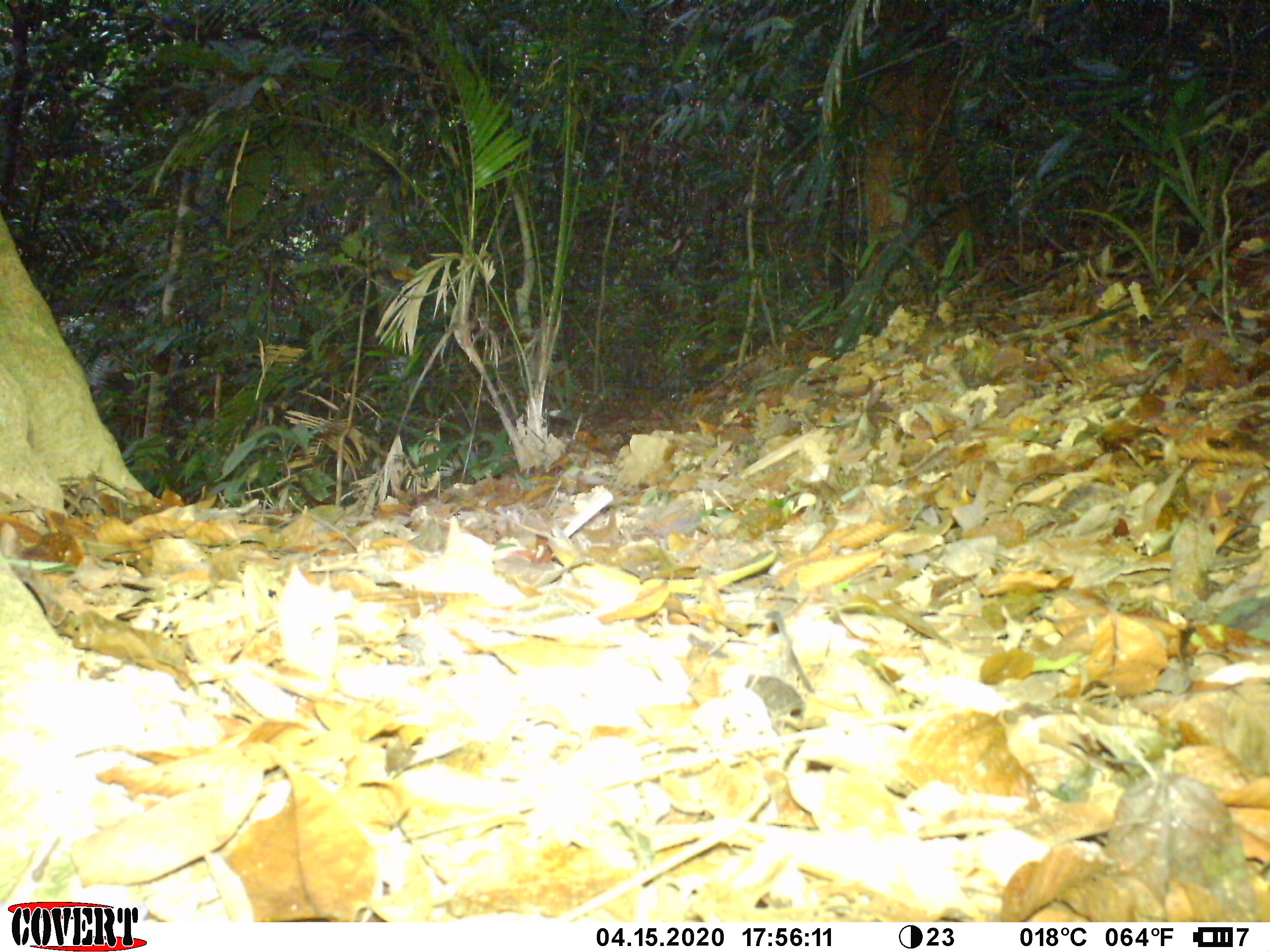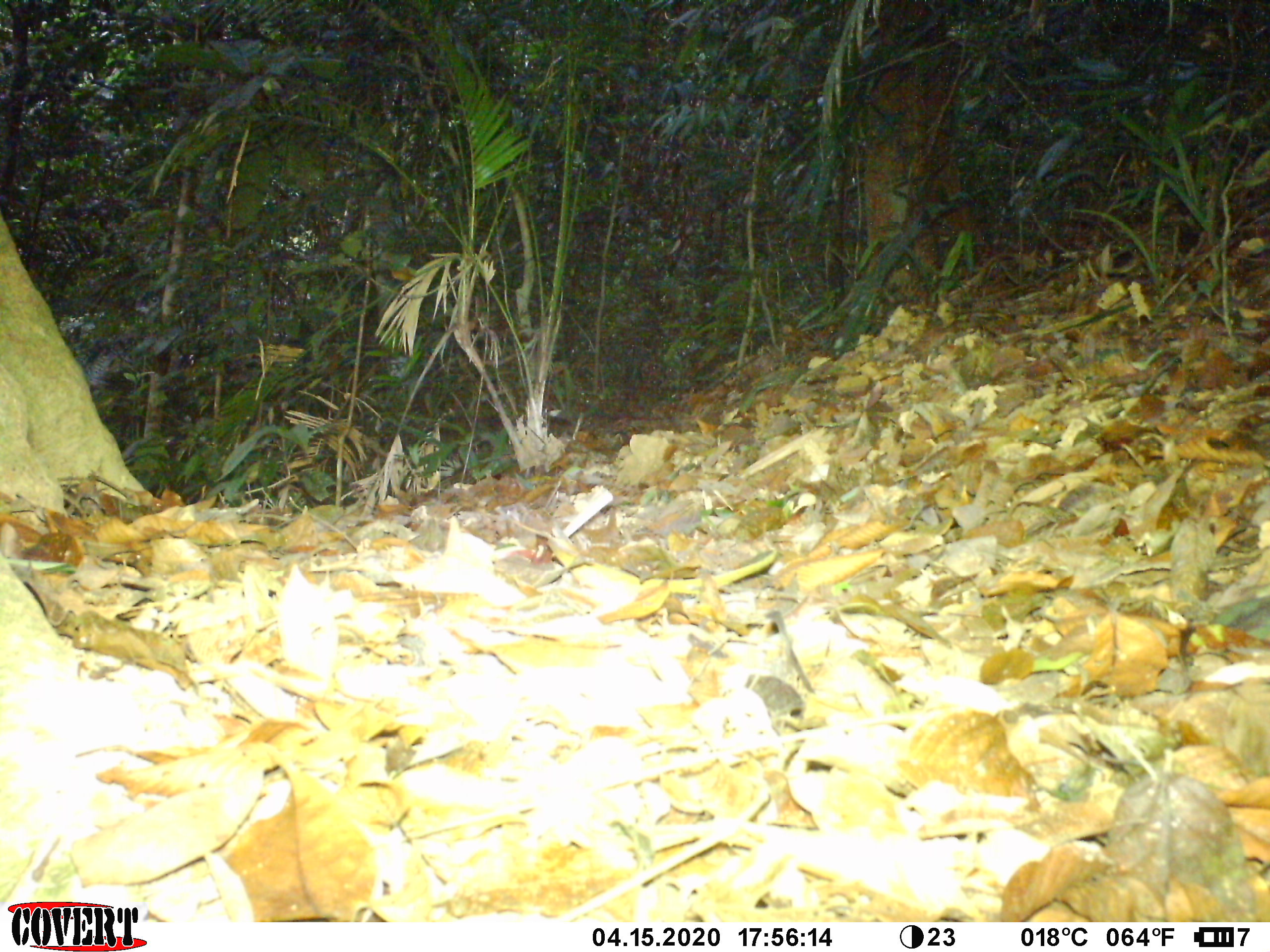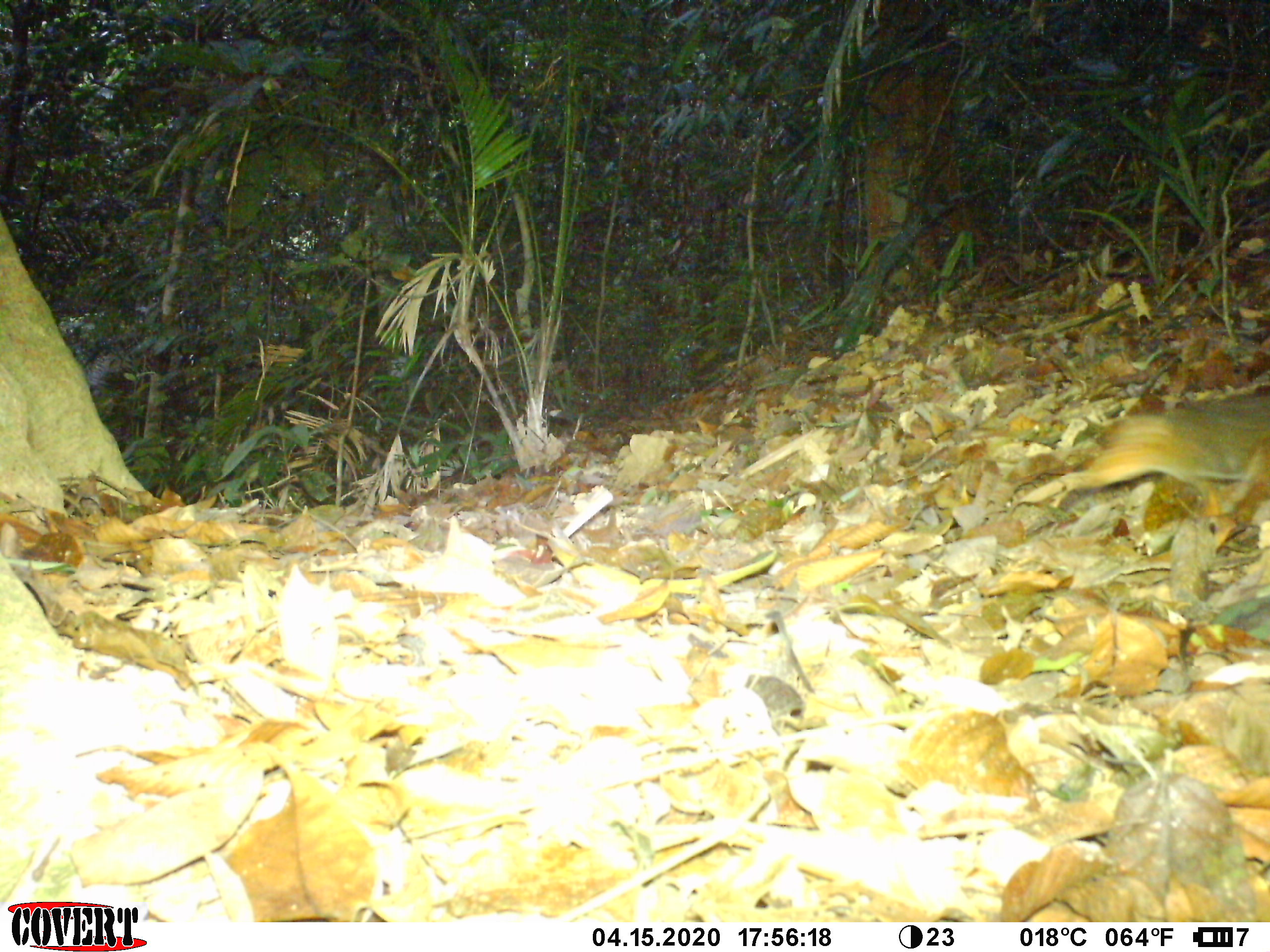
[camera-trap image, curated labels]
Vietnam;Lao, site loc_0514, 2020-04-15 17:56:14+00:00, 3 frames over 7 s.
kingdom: Animalia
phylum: Chordata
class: Mammalia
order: Rodentia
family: Sciuridae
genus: Dremomys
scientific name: Dremomys rufigenis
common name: red-cheeked squirrel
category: red cheeked squirrel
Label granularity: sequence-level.